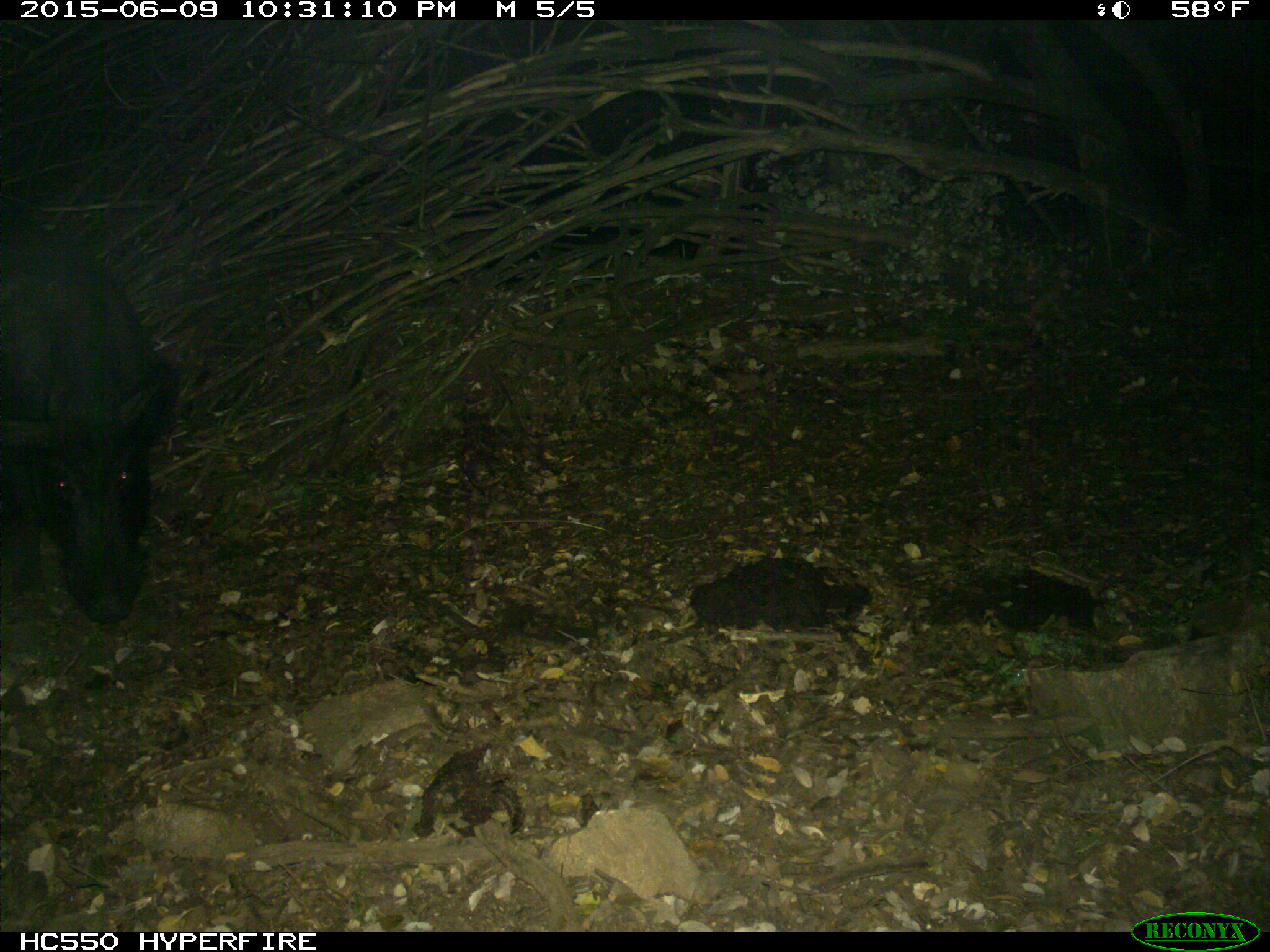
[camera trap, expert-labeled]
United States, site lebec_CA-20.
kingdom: Animalia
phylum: Chordata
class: Mammalia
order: Artiodactyla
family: Suidae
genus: Sus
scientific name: Sus scrofa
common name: wild boar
Sus scrofa (wild boar).